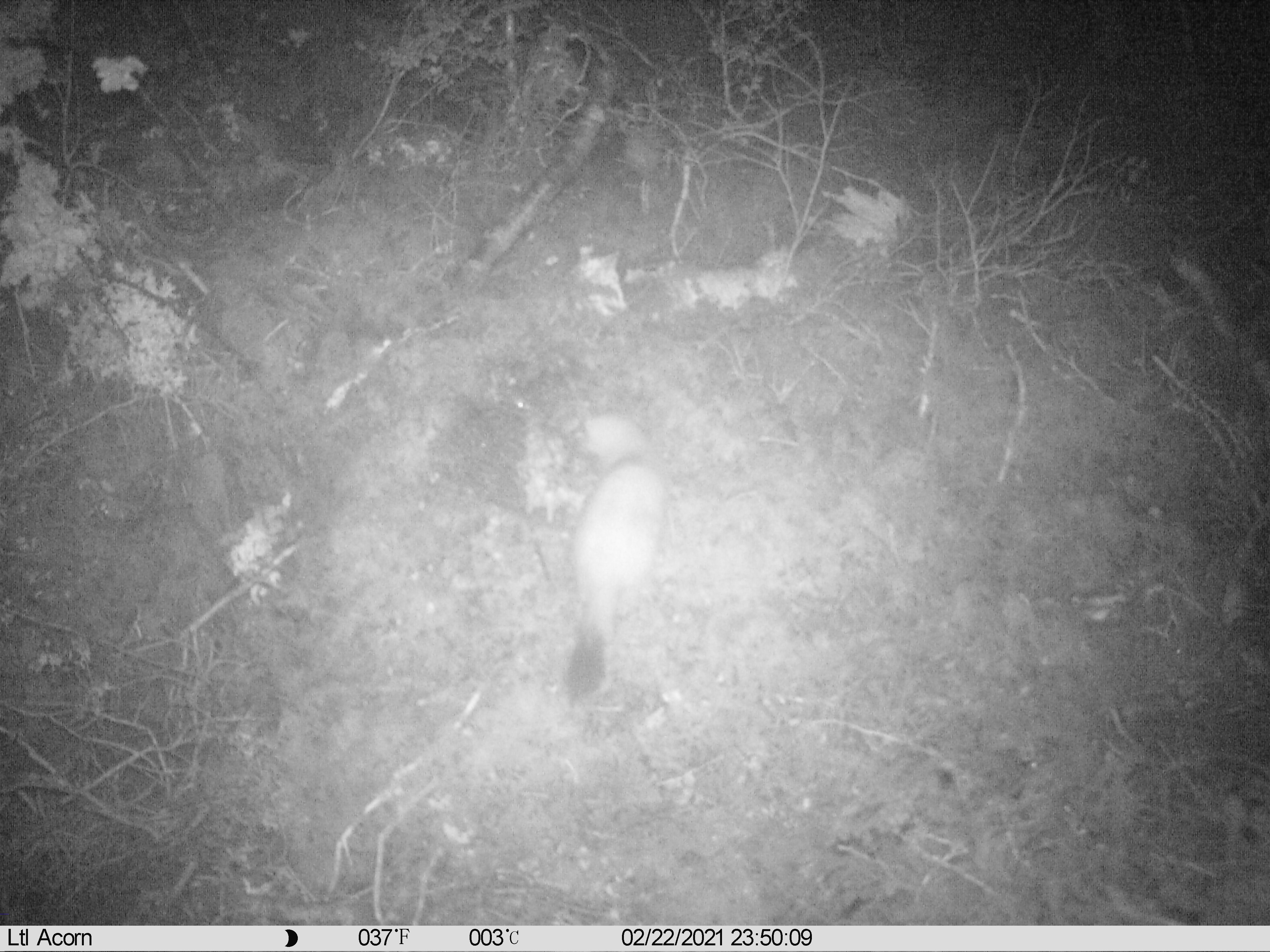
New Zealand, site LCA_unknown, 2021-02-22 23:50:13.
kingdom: Animalia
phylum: Chordata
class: Mammalia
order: Carnivora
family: Mustelidae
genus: Mustela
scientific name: Mustela erminea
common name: stoat